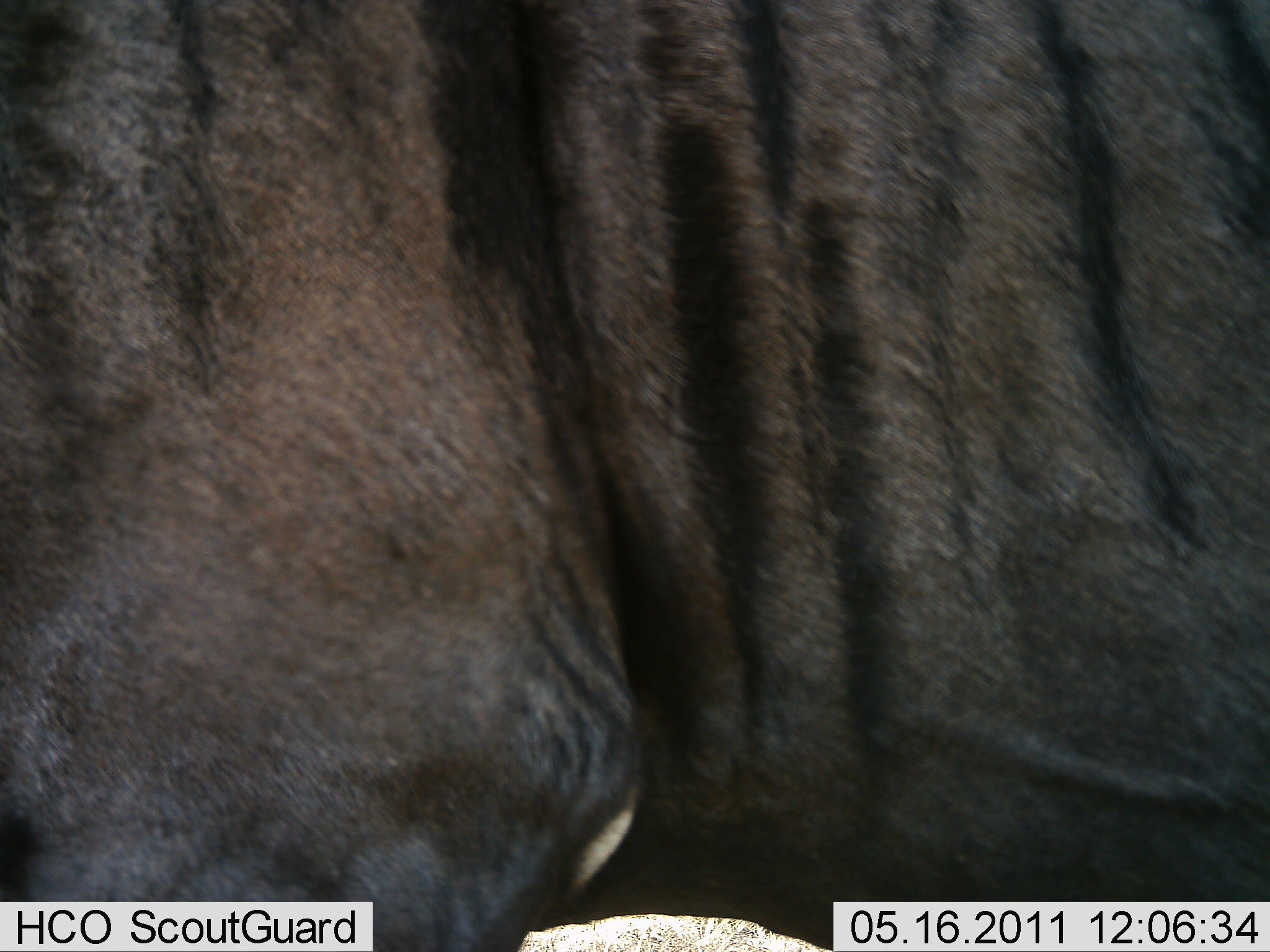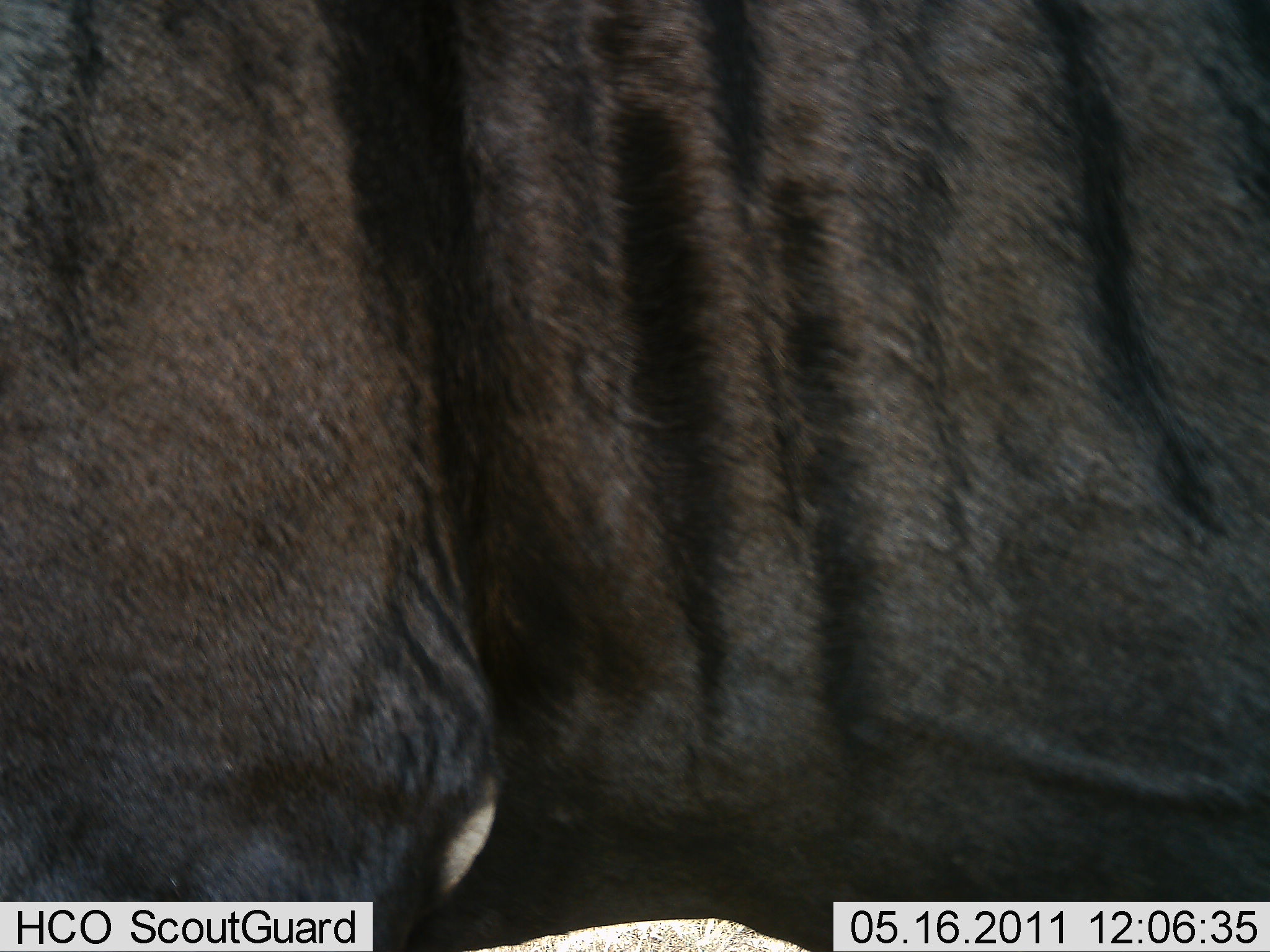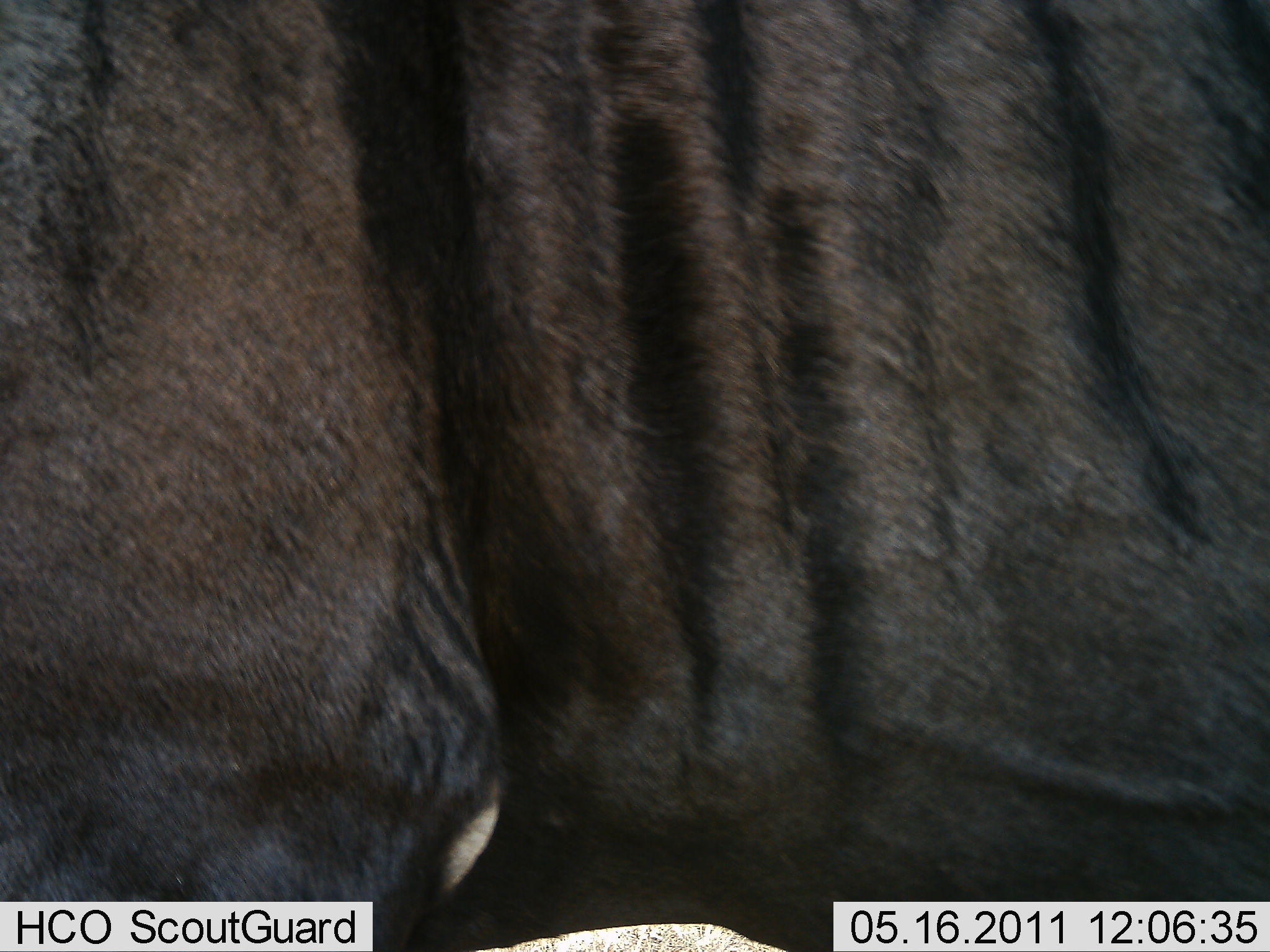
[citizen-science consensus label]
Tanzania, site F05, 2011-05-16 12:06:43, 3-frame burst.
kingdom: Animalia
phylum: Chordata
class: Mammalia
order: Artiodactyla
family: Bovidae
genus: Connochaetes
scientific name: Connochaetes taurinus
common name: blue wildebeest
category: wildebeest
Wildebeest (blue wildebeest) (Connochaetes taurinus), count 1. Behavior (volunteer vote fractions): standing 90%, resting 0%, moving 10%, interacting 0%. Young present (vote fraction): 0%. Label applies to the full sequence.